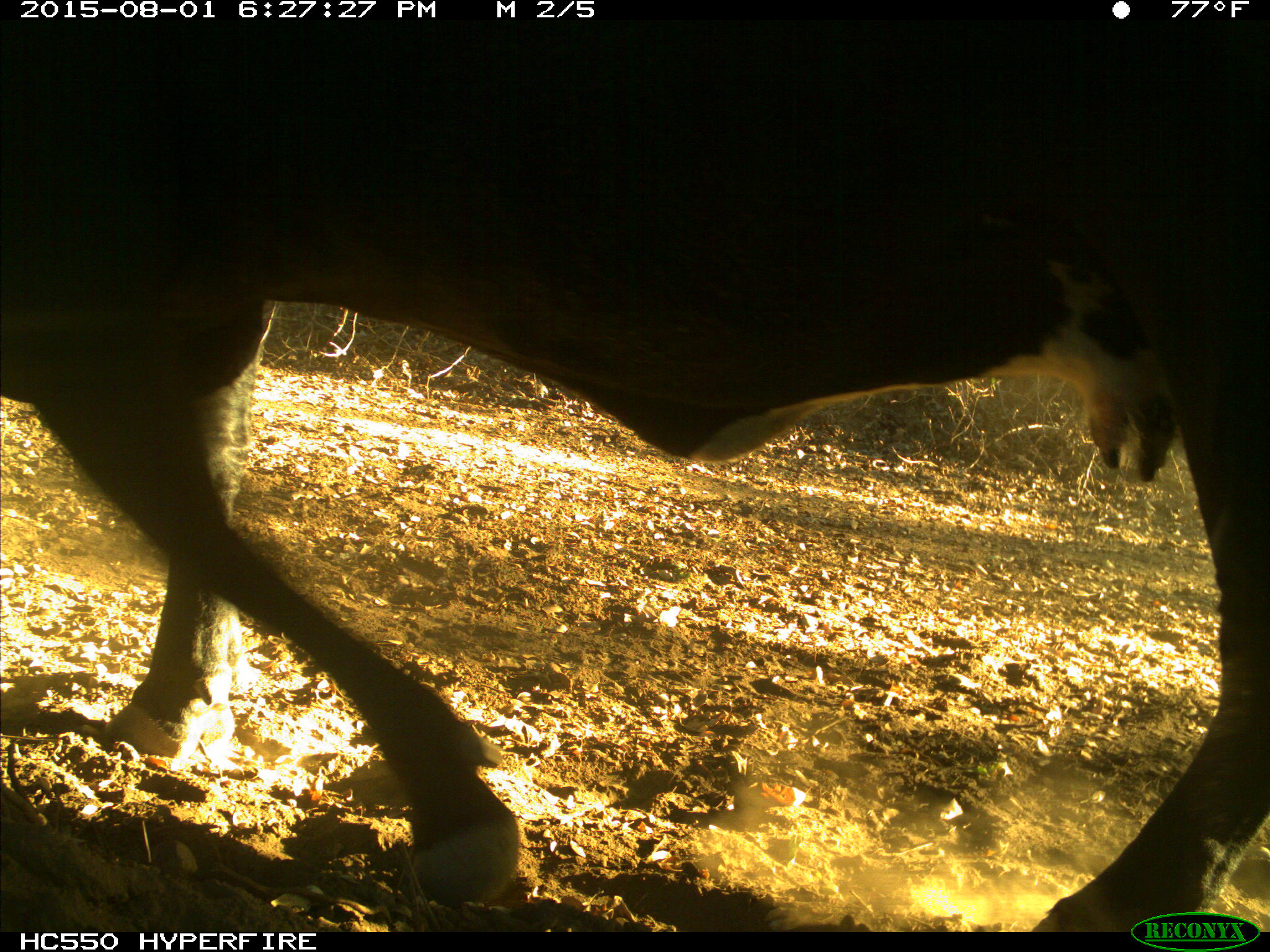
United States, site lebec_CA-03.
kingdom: Animalia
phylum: Chordata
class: Mammalia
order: Artiodactyla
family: Bovidae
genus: Bos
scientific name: Bos taurus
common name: domestic cow